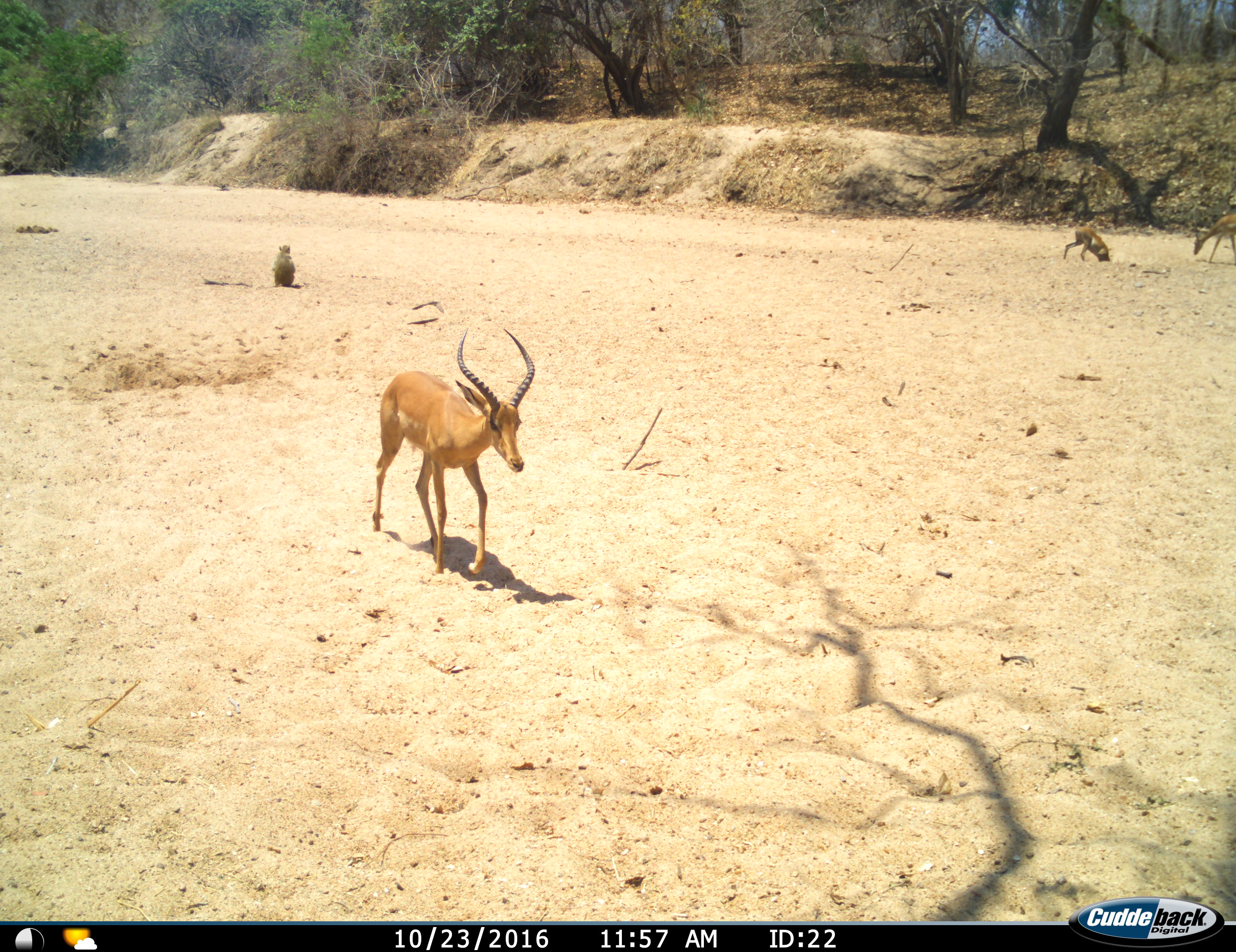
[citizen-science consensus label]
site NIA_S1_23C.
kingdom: Animalia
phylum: Chordata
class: Mammalia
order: Primates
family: Cercopithecidae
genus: Papio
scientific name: Papio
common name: baboon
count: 1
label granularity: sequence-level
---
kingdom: Animalia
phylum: Chordata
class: Mammalia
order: Artiodactyla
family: Bovidae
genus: Aepyceros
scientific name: Aepyceros melampus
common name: impala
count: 3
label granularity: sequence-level